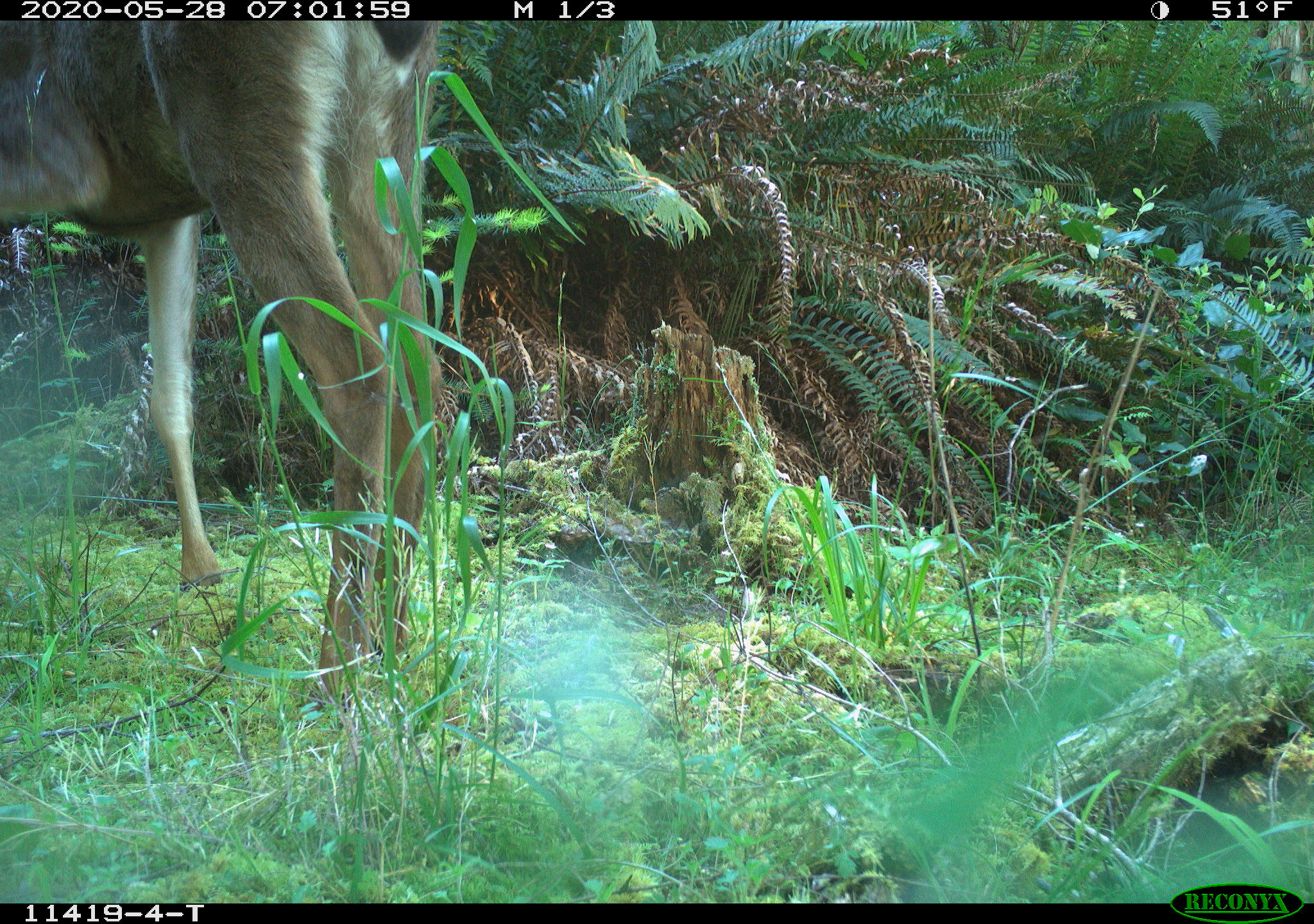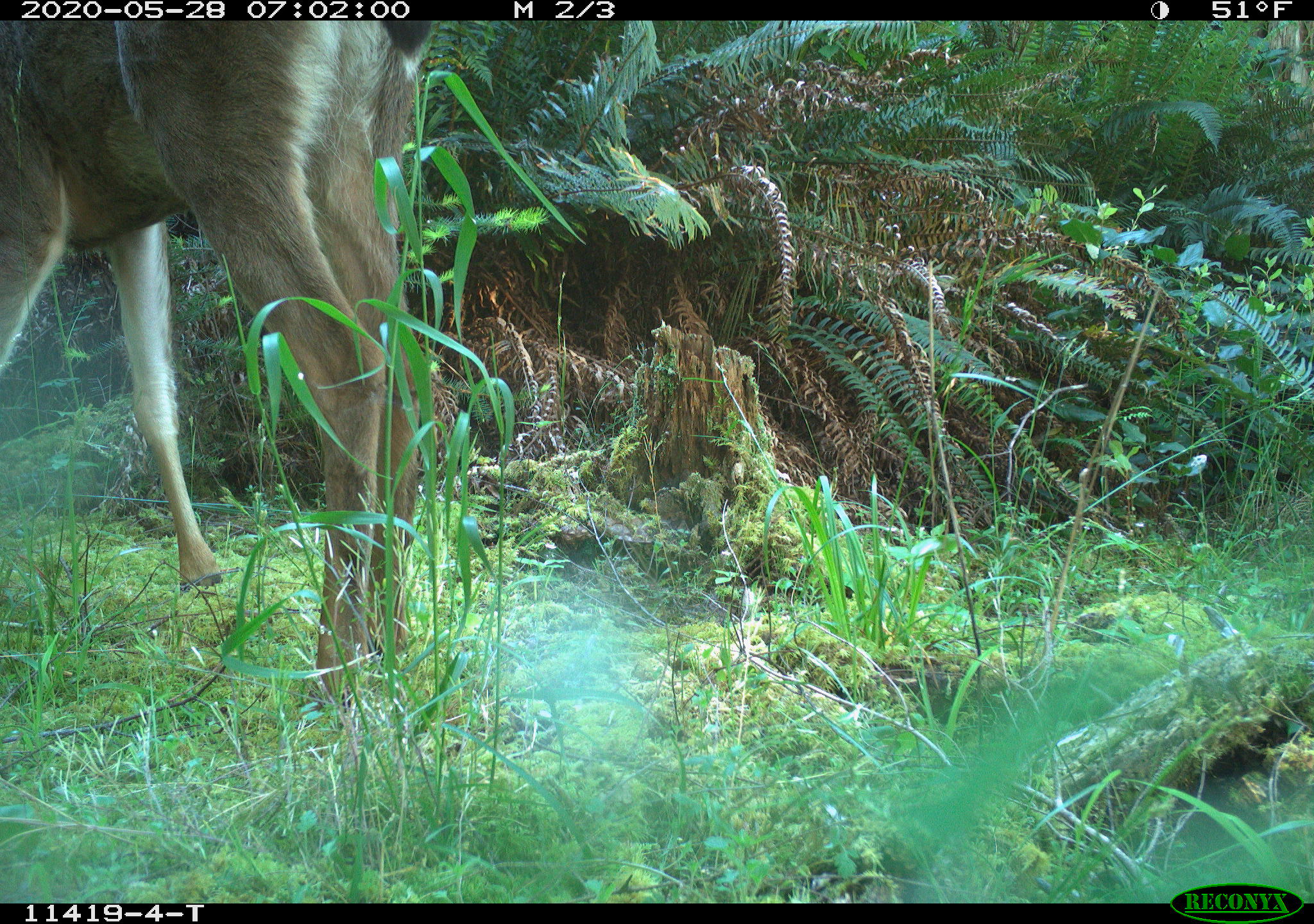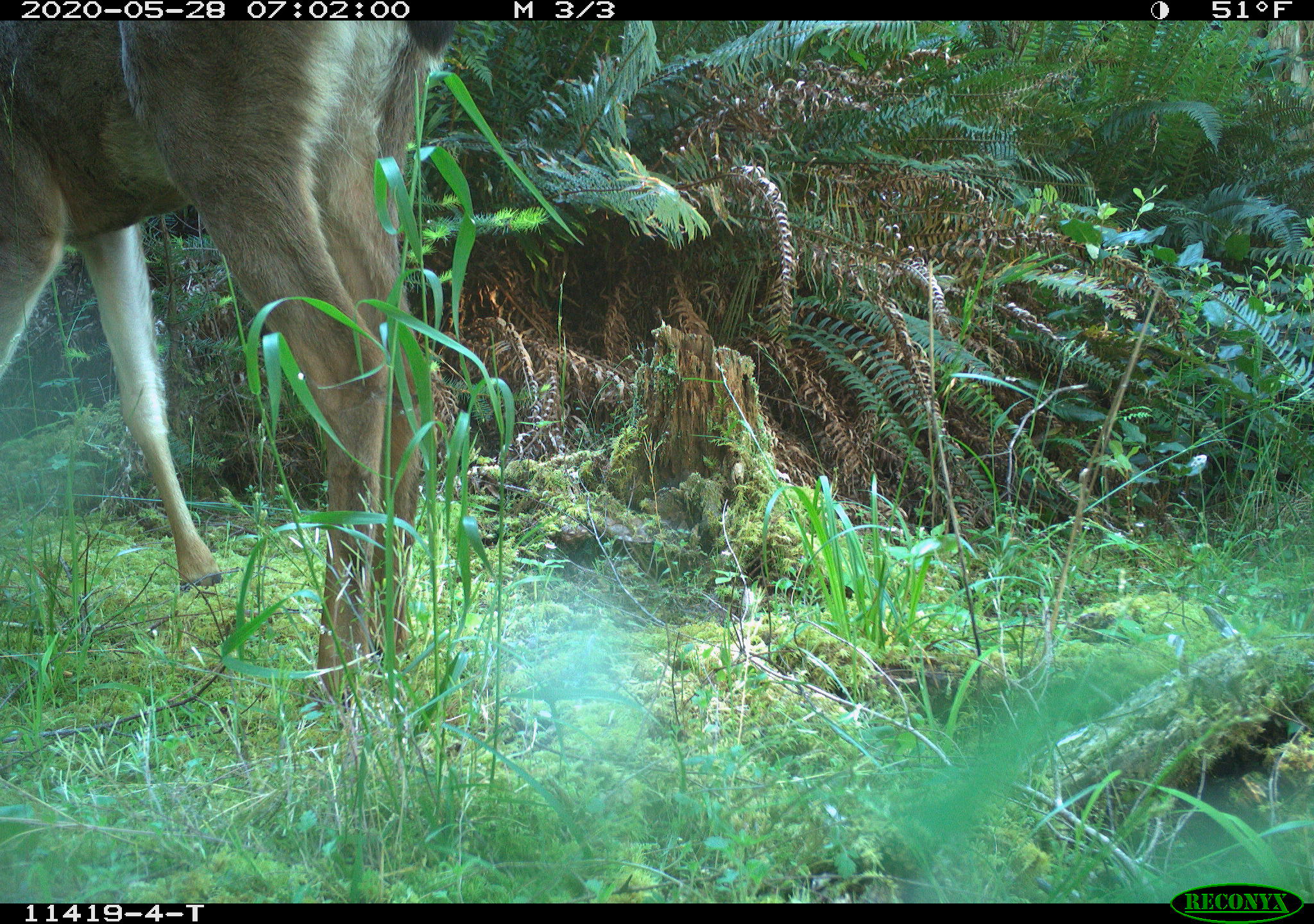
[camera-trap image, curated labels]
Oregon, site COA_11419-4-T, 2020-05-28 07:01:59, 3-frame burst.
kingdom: Animalia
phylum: Chordata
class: Mammalia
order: Artiodactyla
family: Cervidae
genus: Odocoileus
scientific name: Odocoileus hemionus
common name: black-tailed deer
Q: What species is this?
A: Black-tailed deer (Odocoileus hemionus).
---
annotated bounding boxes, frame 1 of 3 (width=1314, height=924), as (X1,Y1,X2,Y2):
black-tailed deer: (0,28,448,706)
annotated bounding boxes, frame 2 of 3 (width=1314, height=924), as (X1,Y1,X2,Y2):
black-tailed deer: (0,28,435,696)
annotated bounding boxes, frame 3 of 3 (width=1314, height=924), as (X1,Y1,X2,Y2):
black-tailed deer: (0,24,448,709)